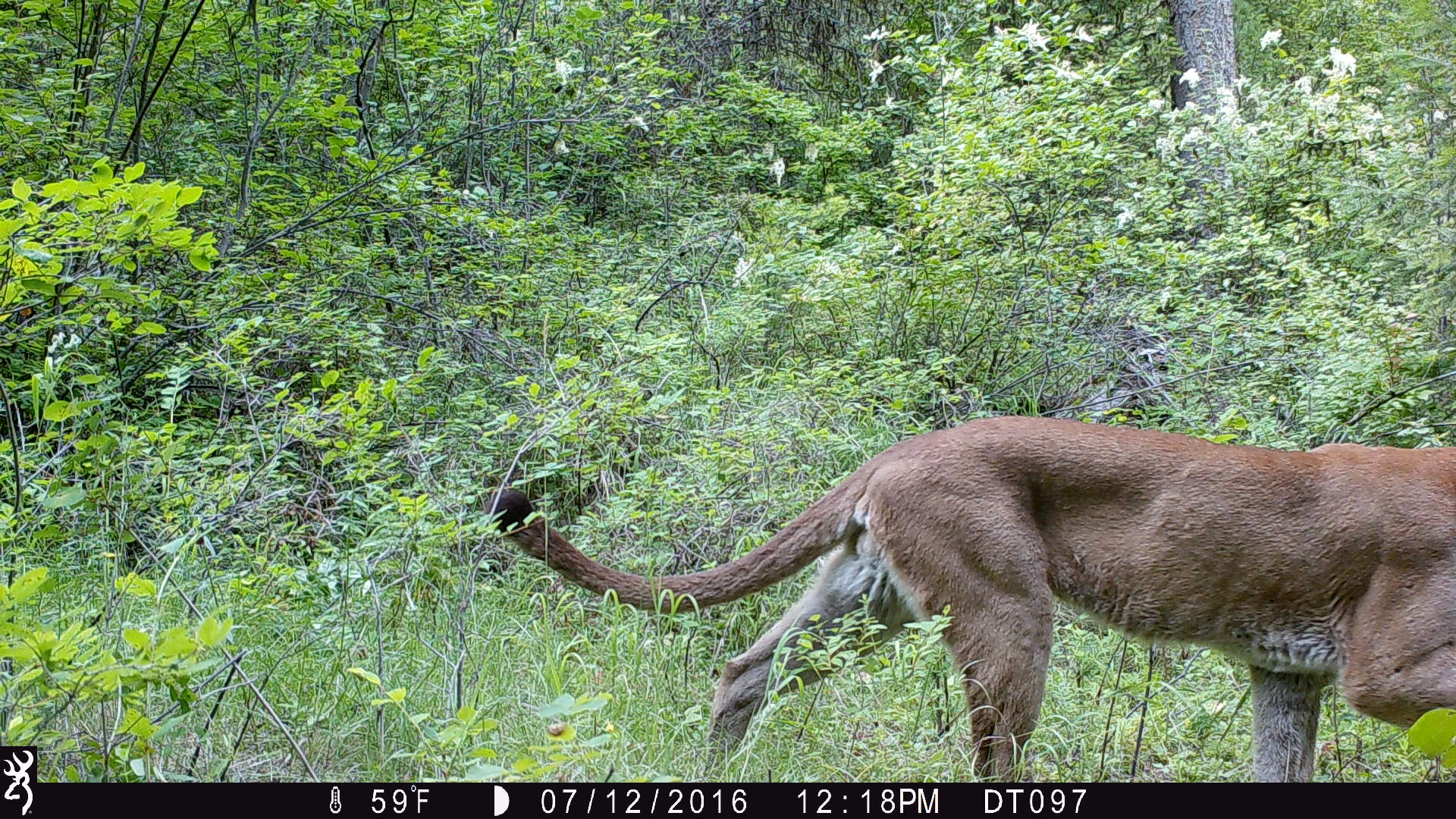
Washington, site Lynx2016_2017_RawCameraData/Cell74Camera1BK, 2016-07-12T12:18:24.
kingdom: Animalia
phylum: Chordata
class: Mammalia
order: Carnivora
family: Felidae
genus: Puma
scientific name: Puma concolor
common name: mountain lion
Puma concolor (mountain lion). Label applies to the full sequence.